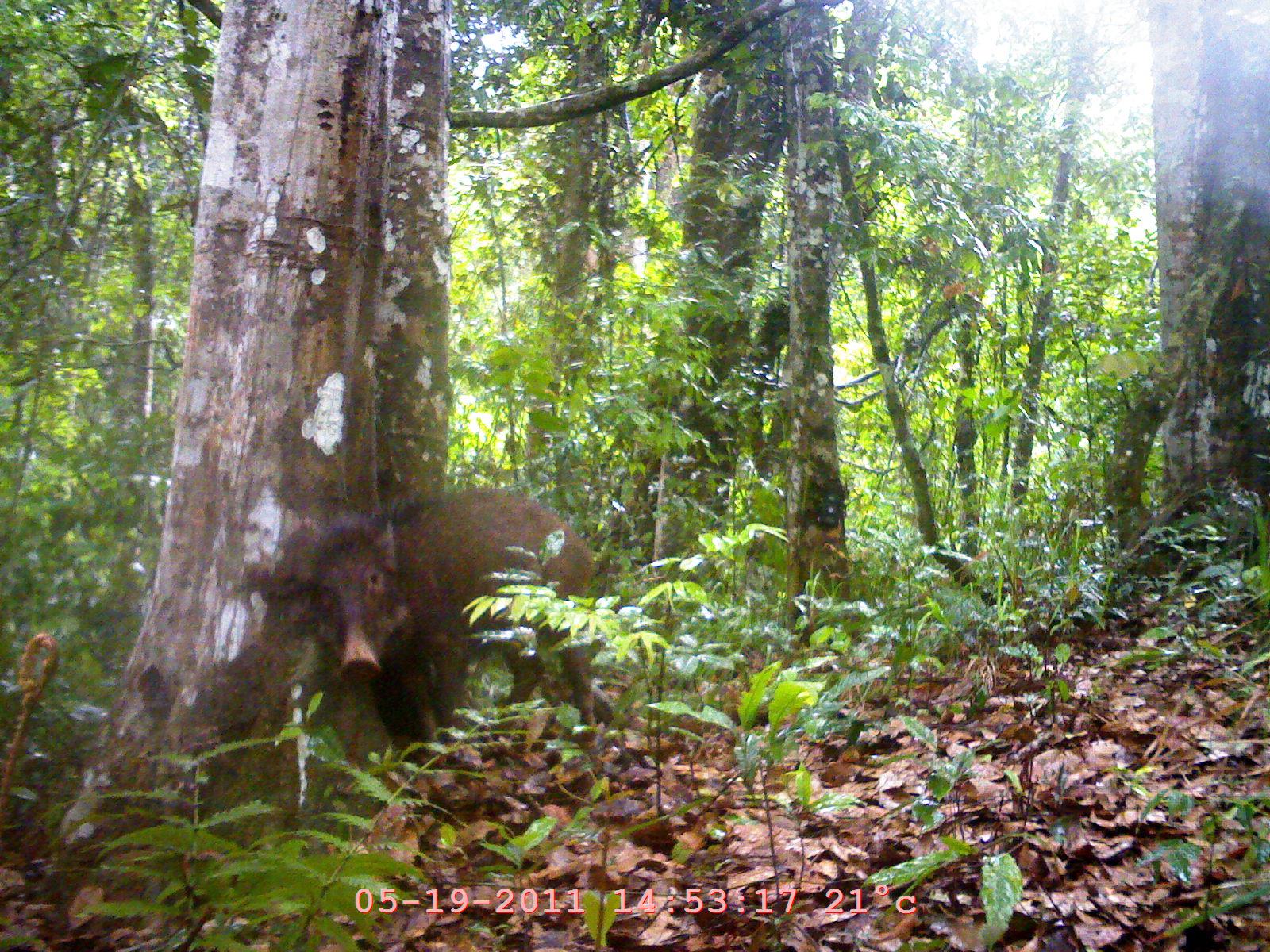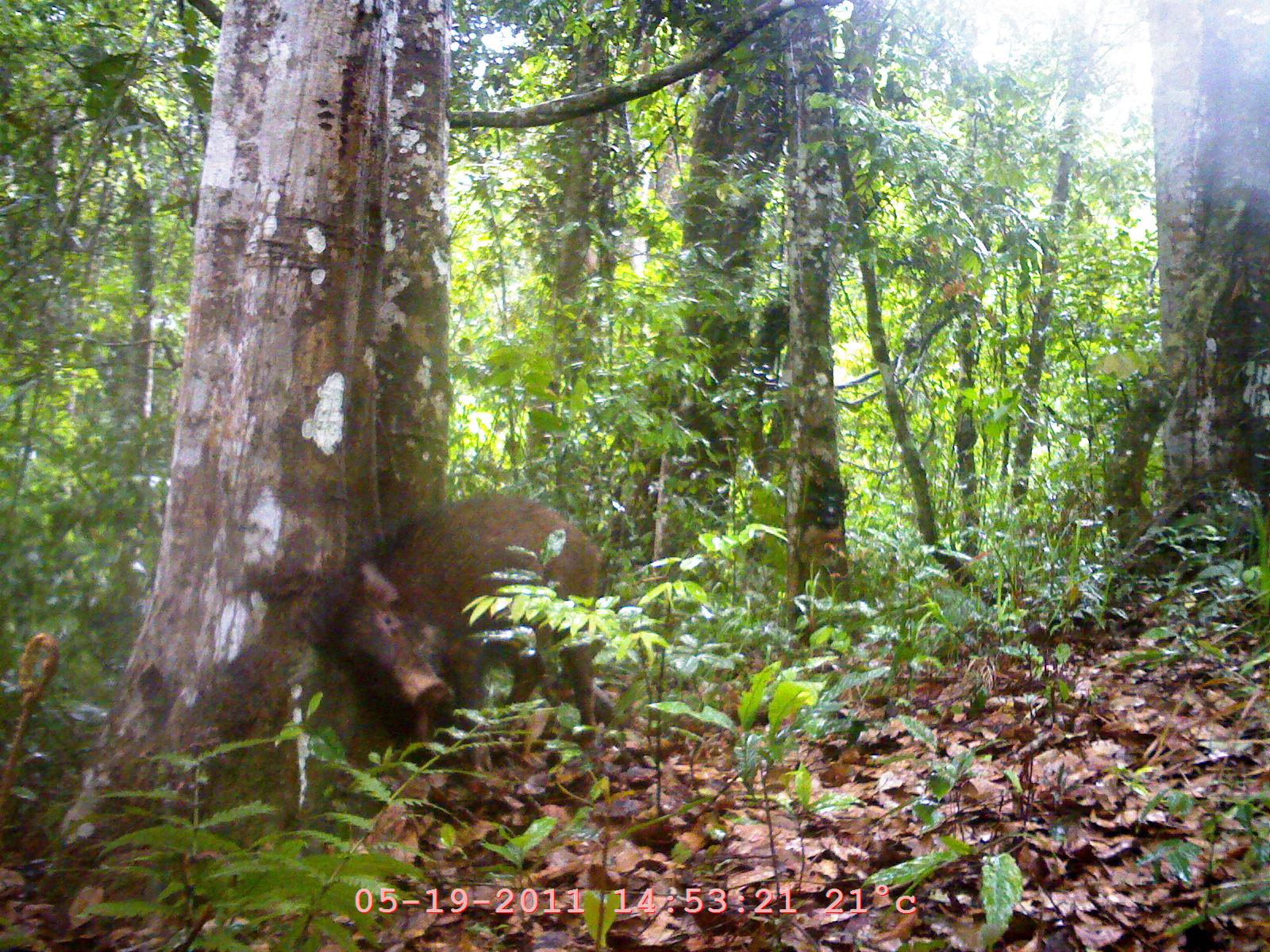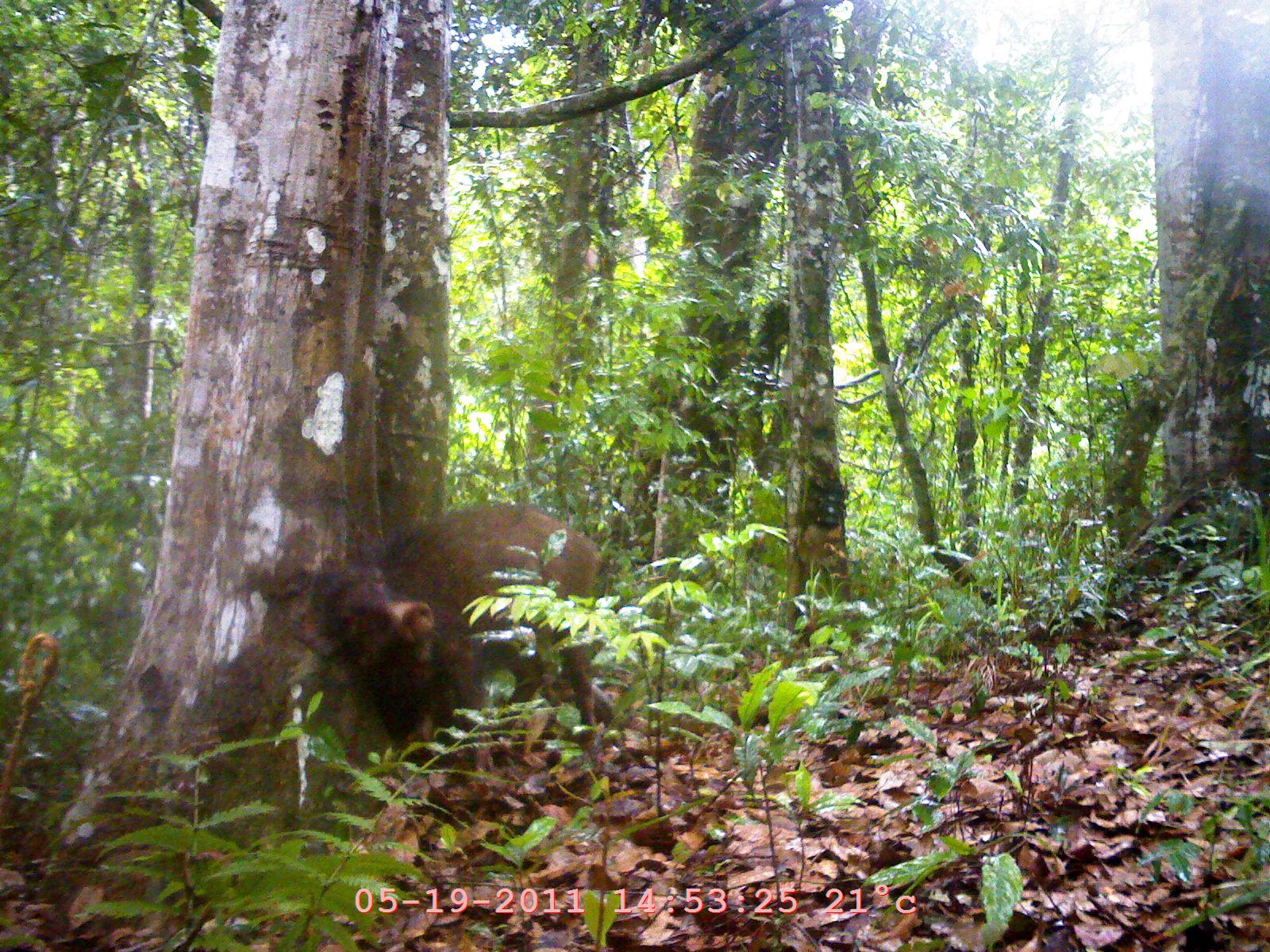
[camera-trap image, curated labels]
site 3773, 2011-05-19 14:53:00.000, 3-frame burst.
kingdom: Animalia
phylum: Chordata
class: Mammalia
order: Artiodactyla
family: Suidae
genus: Sus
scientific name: Sus scrofa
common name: wild boar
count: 1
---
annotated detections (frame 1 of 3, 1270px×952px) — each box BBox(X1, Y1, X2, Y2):
sus scrofa: BBox(283, 482, 606, 758)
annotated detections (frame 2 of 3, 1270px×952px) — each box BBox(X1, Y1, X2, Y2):
sus scrofa: BBox(292, 489, 606, 764)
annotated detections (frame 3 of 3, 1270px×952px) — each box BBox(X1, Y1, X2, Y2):
sus scrofa: BBox(301, 499, 609, 761)